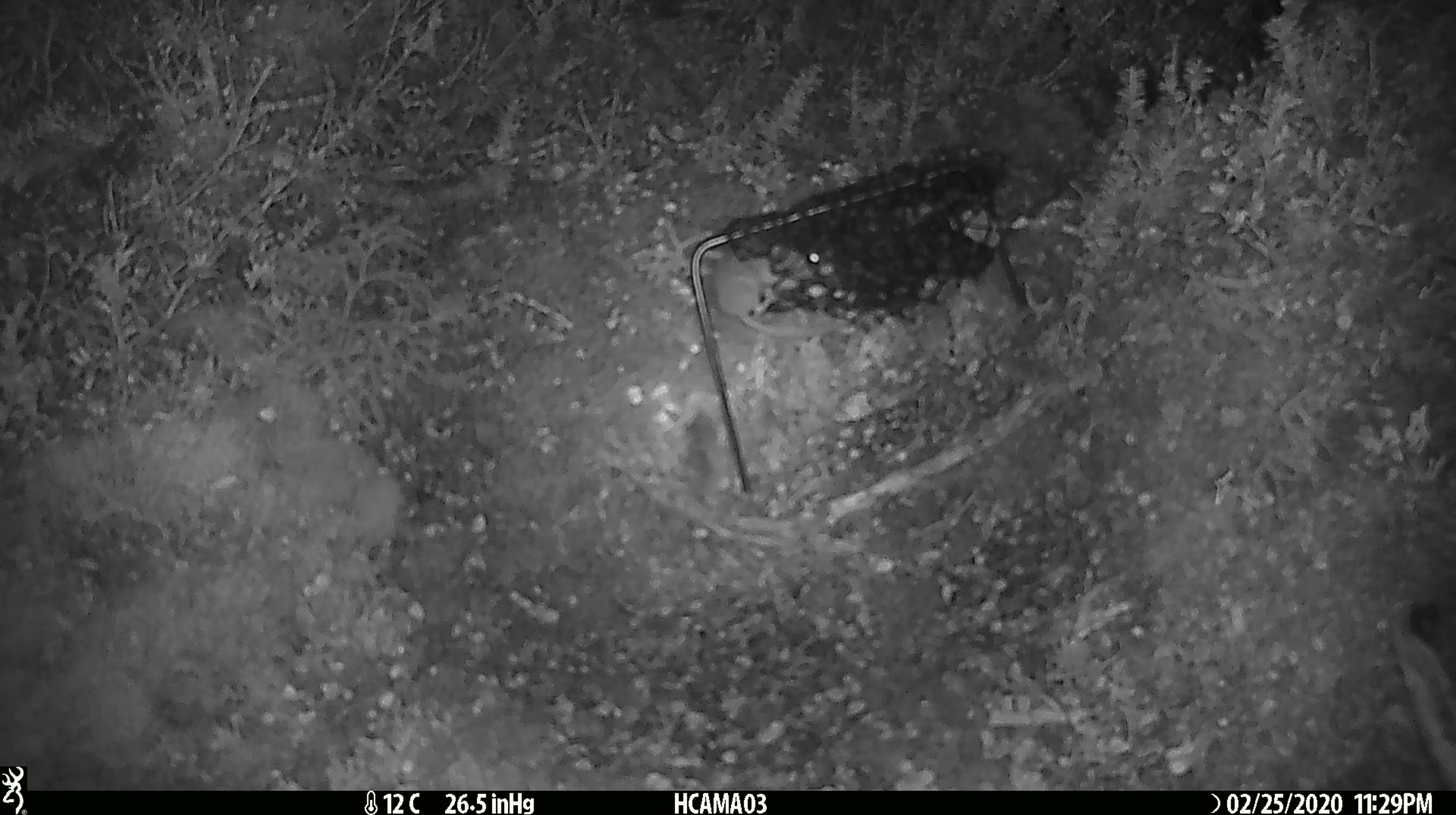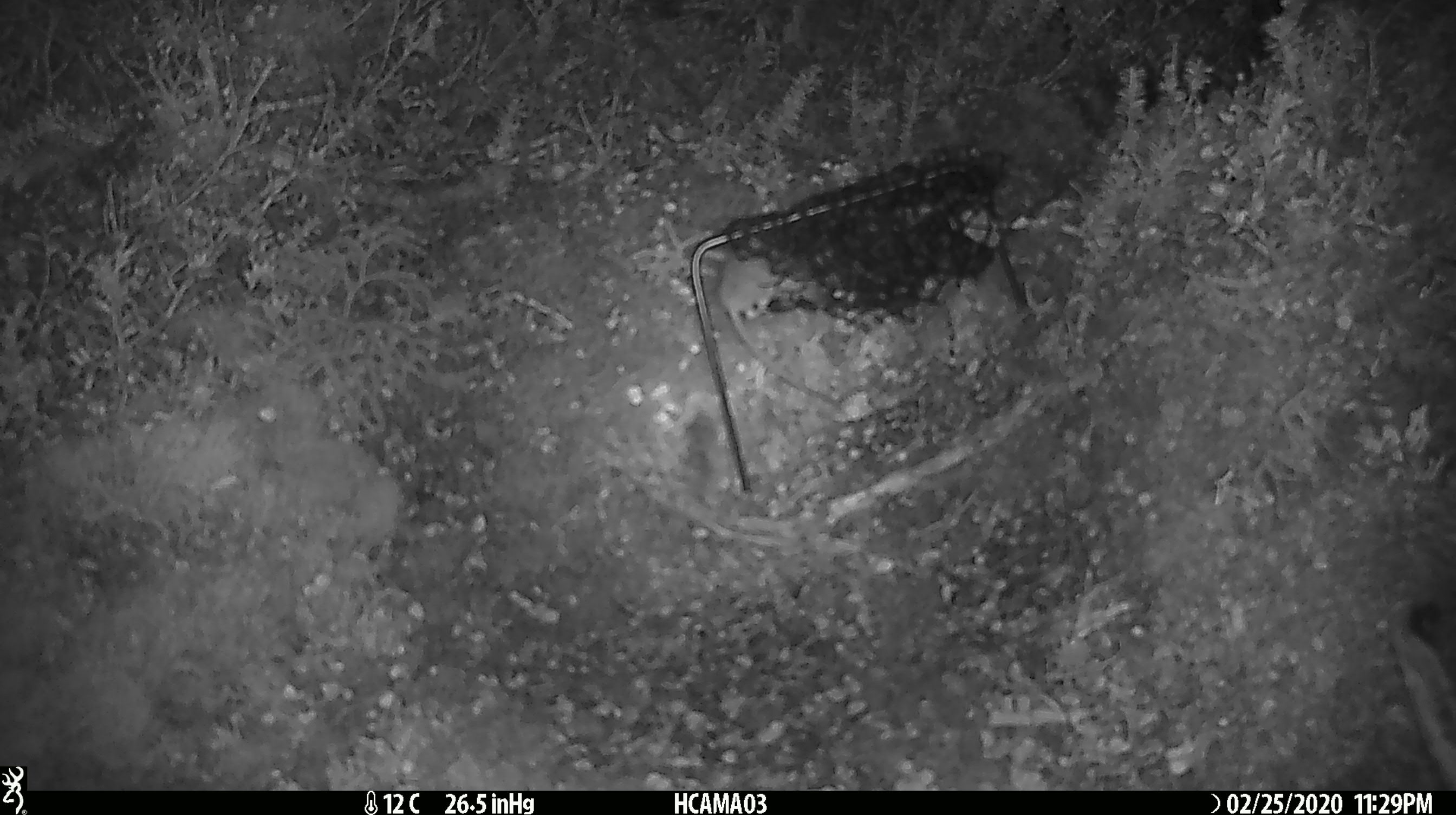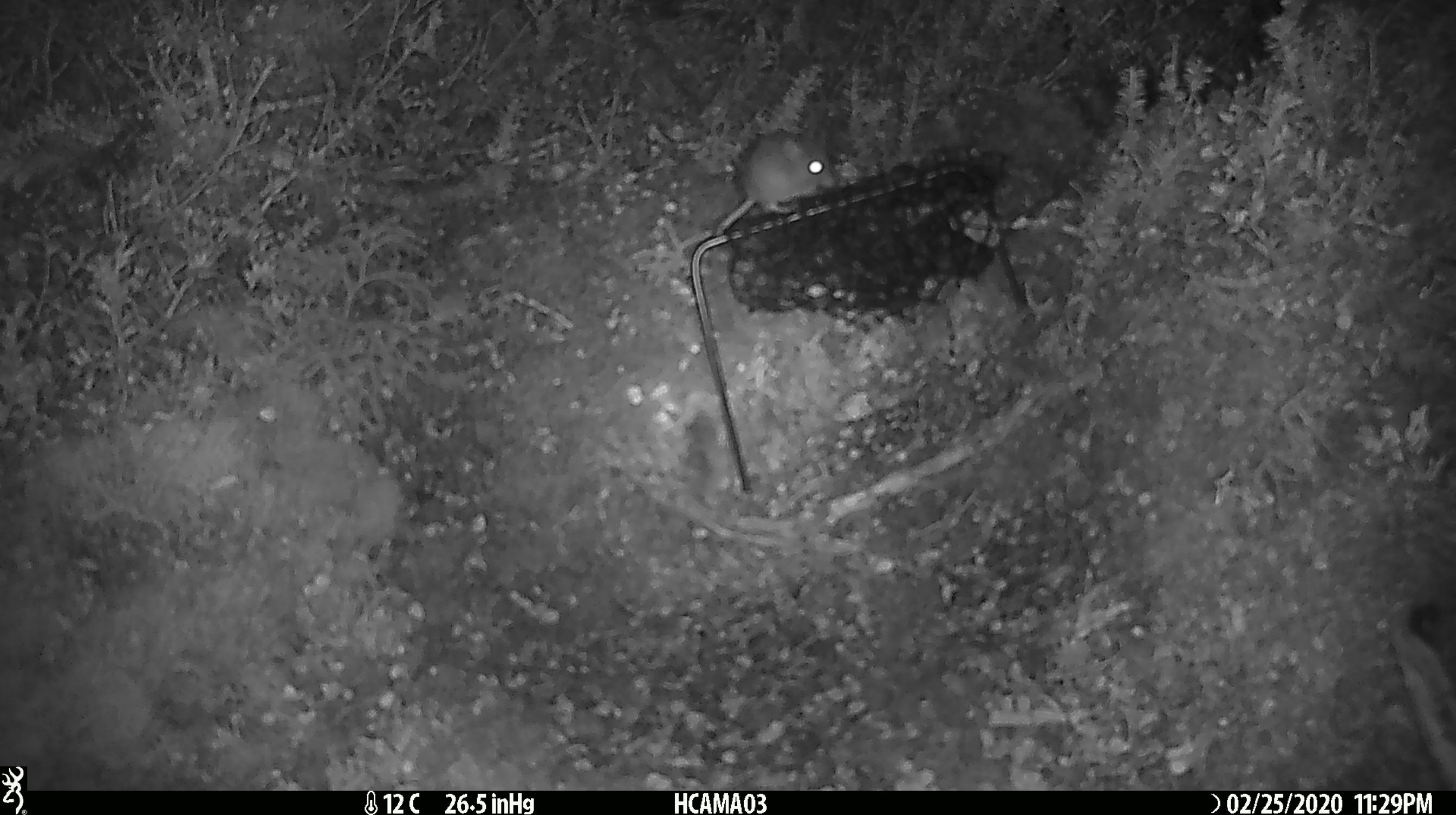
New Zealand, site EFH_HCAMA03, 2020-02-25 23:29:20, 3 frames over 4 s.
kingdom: Animalia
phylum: Chordata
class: Mammalia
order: Rodentia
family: Muridae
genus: Mus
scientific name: Mus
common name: mouse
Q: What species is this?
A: Mouse (Mus).